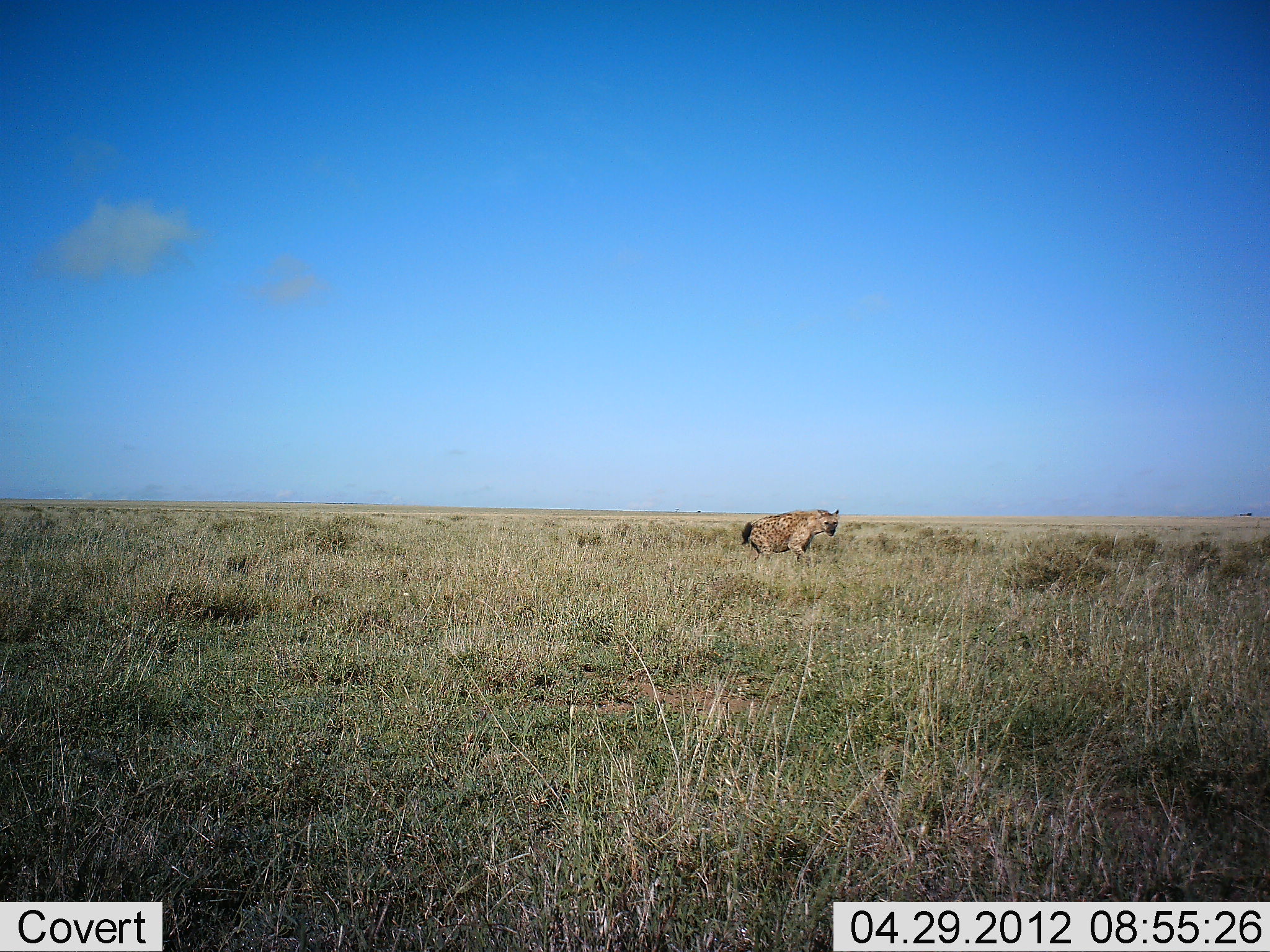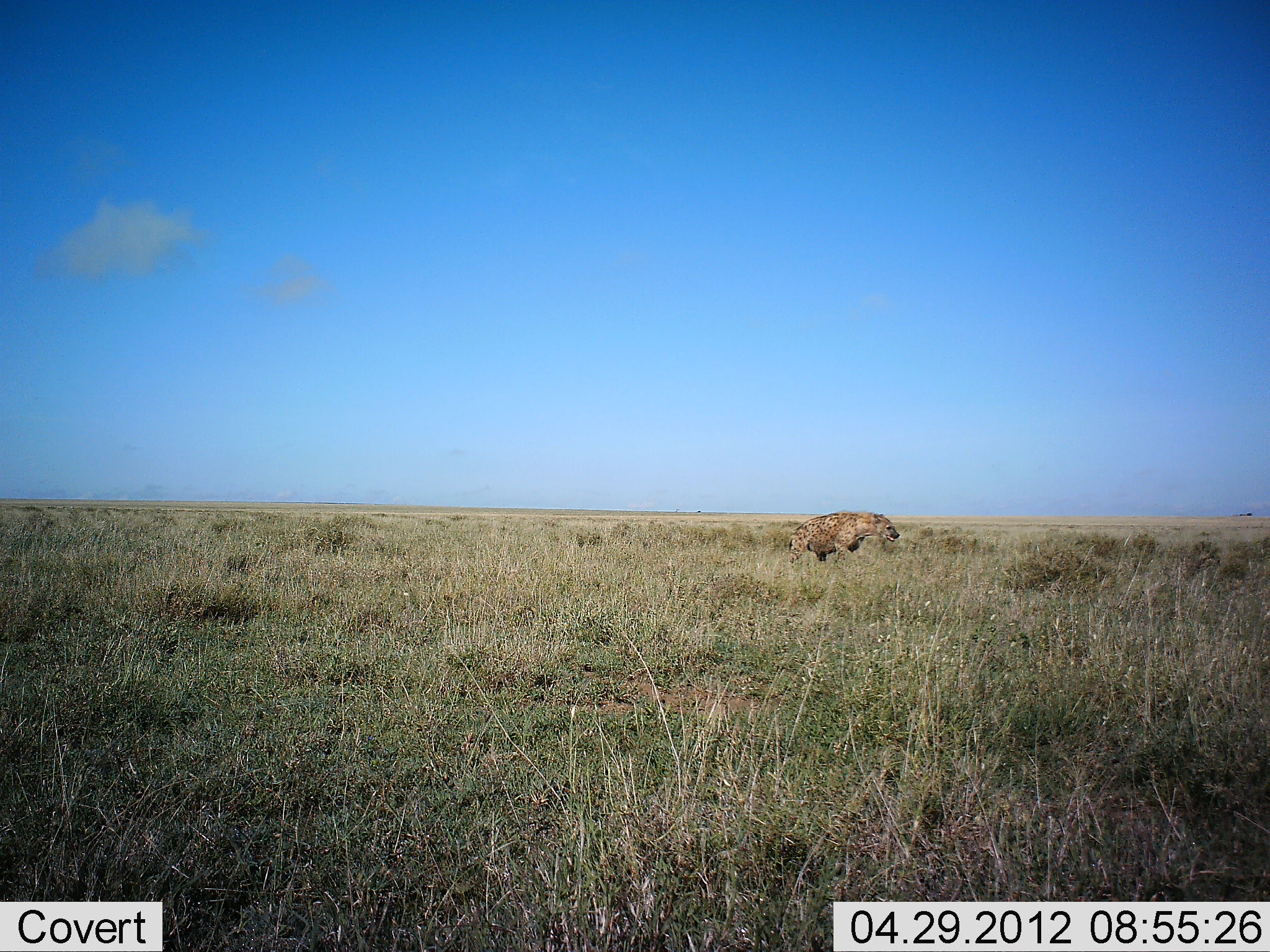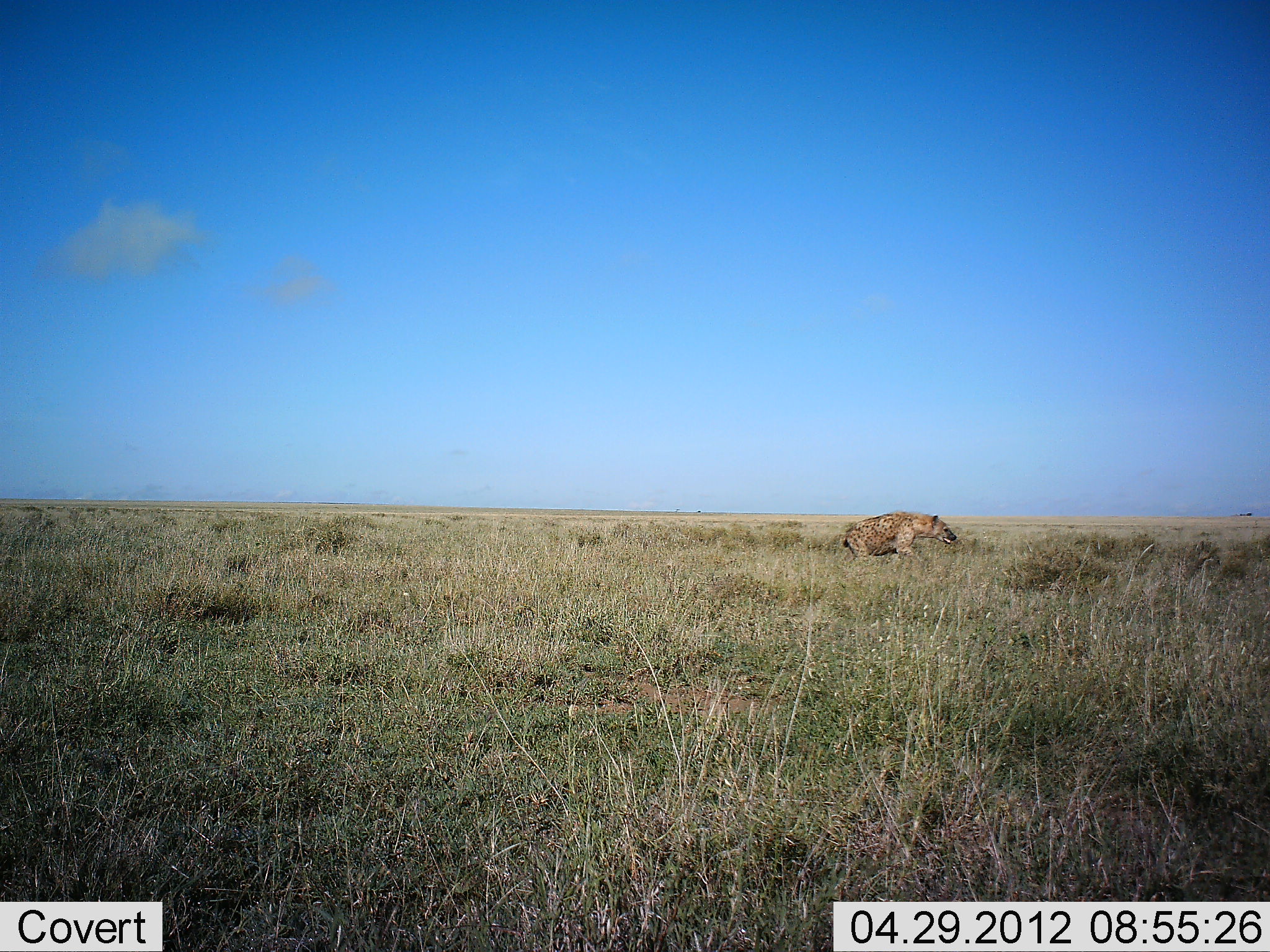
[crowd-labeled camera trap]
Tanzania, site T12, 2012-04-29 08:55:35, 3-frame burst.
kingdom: Animalia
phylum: Chordata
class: Mammalia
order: Carnivora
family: Hyaenidae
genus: Crocuta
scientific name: Crocuta crocuta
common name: spotted hyena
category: hyenaspotted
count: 1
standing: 0%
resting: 0%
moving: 100%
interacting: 0%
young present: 0%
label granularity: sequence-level